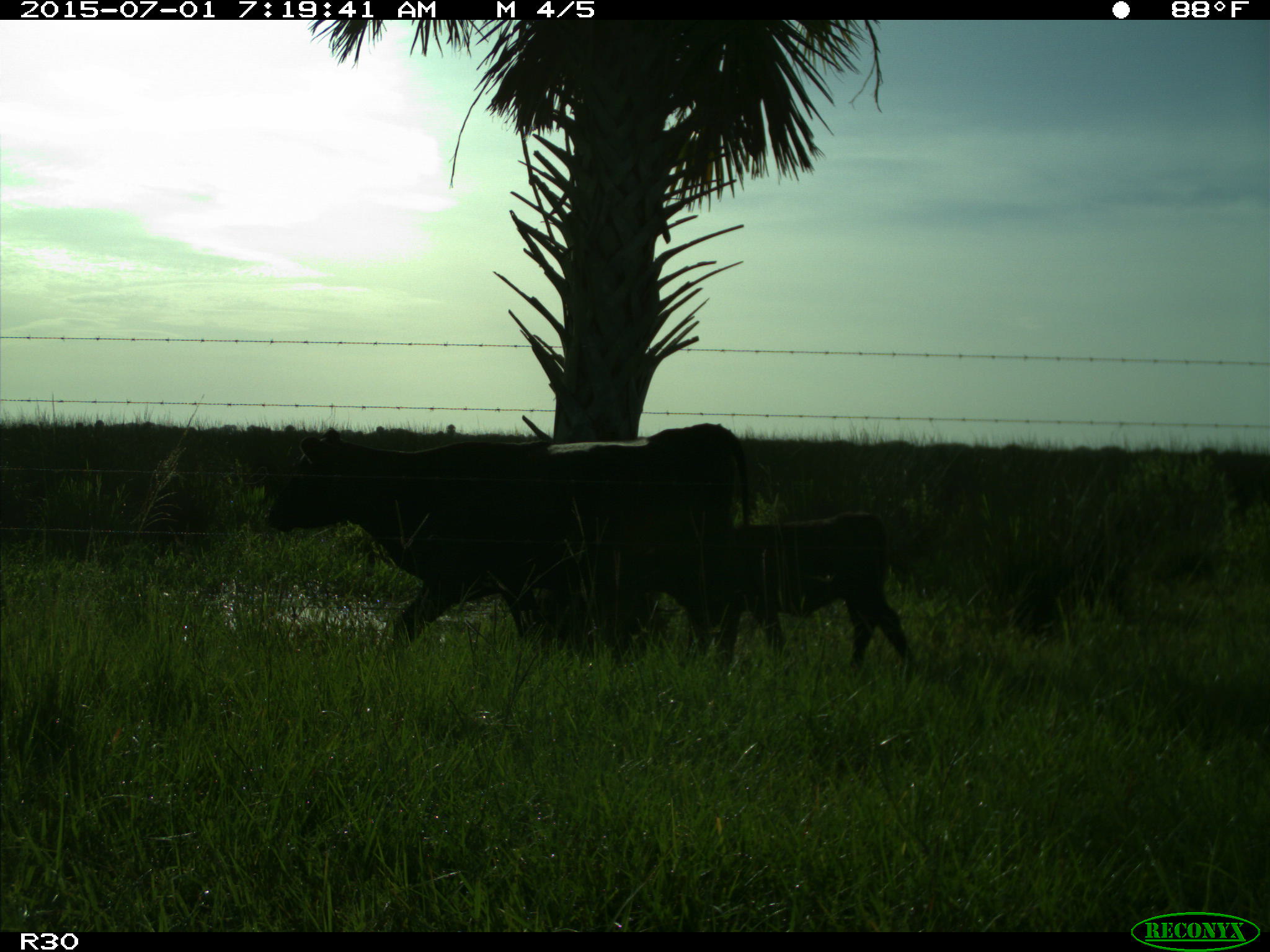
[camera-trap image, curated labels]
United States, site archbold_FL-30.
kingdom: Animalia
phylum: Chordata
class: Mammalia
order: Artiodactyla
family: Bovidae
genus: Bos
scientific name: Bos taurus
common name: domestic cow